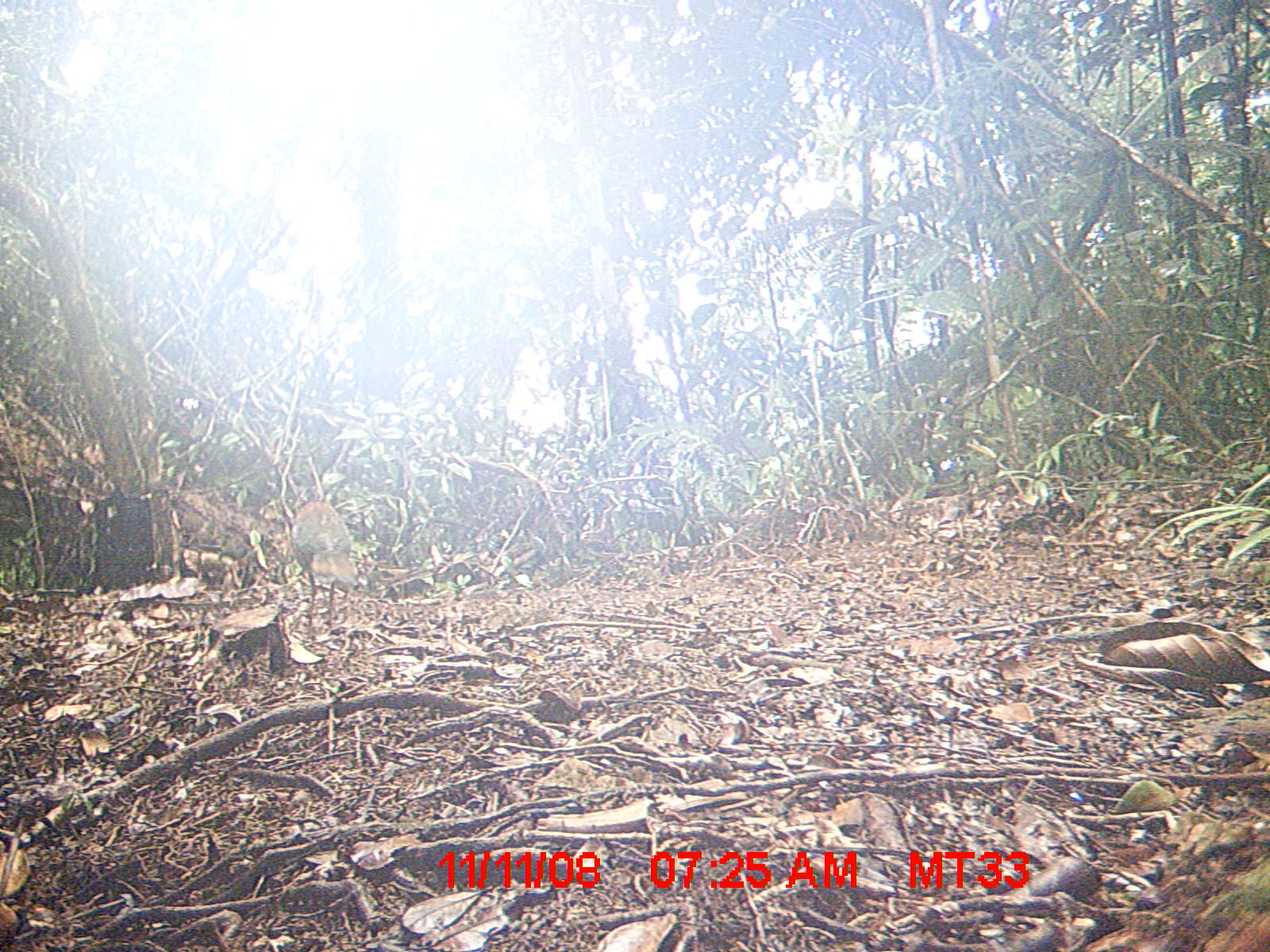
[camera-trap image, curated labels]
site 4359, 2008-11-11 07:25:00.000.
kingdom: Animalia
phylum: Chordata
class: Aves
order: Coraciiformes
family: Brachypteraciidae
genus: Brachypteracias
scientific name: Brachypteracias squamiger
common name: scaly ground-roller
Brachypteracias squamiger (scaly ground-roller), count 1.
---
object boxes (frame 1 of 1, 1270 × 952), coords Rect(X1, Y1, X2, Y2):
brachypteracias squamiger: Rect(287, 481, 359, 635)